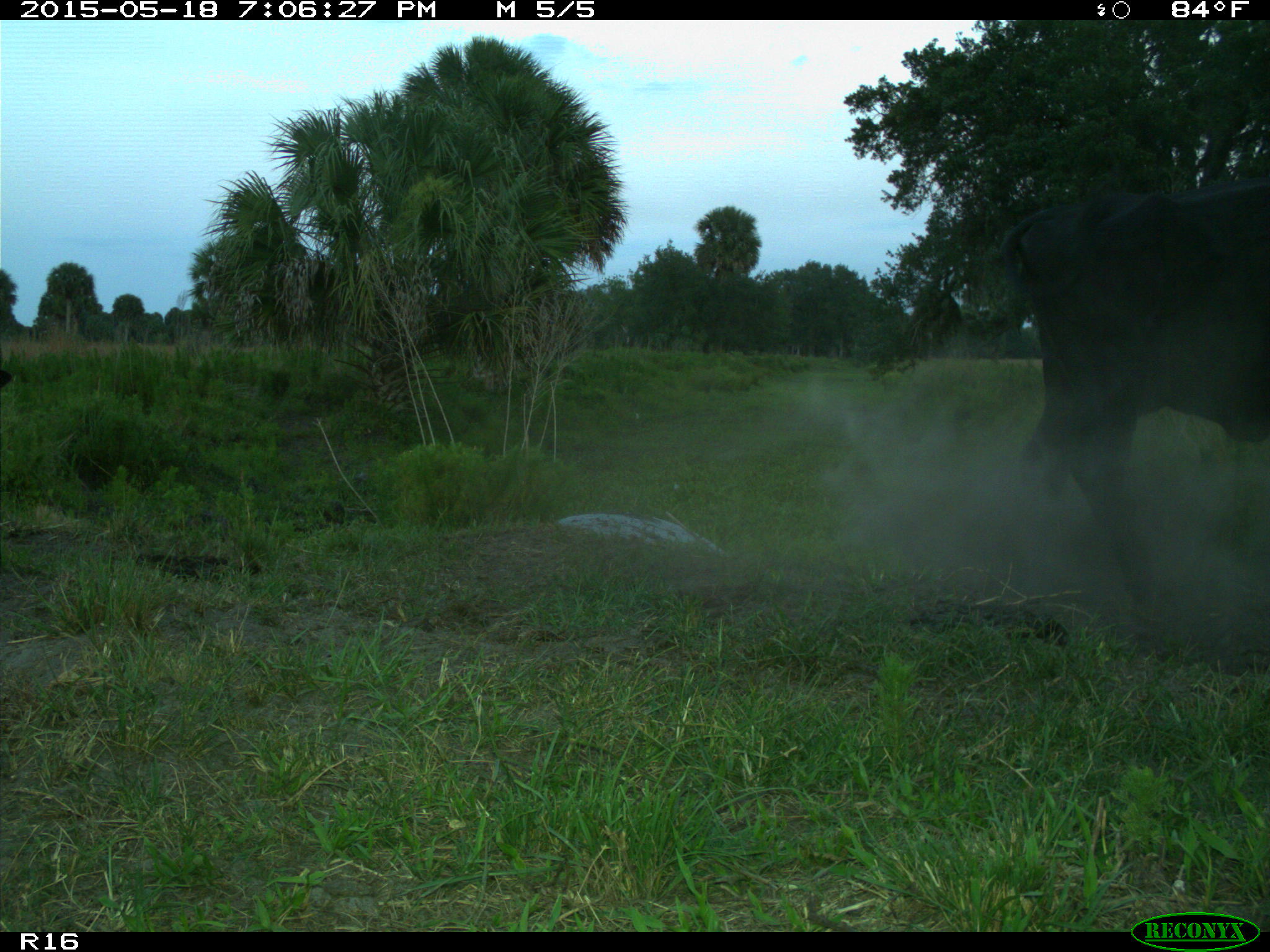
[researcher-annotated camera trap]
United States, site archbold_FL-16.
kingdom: Animalia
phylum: Chordata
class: Mammalia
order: Artiodactyla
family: Suidae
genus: Sus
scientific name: Sus scrofa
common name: wild boar